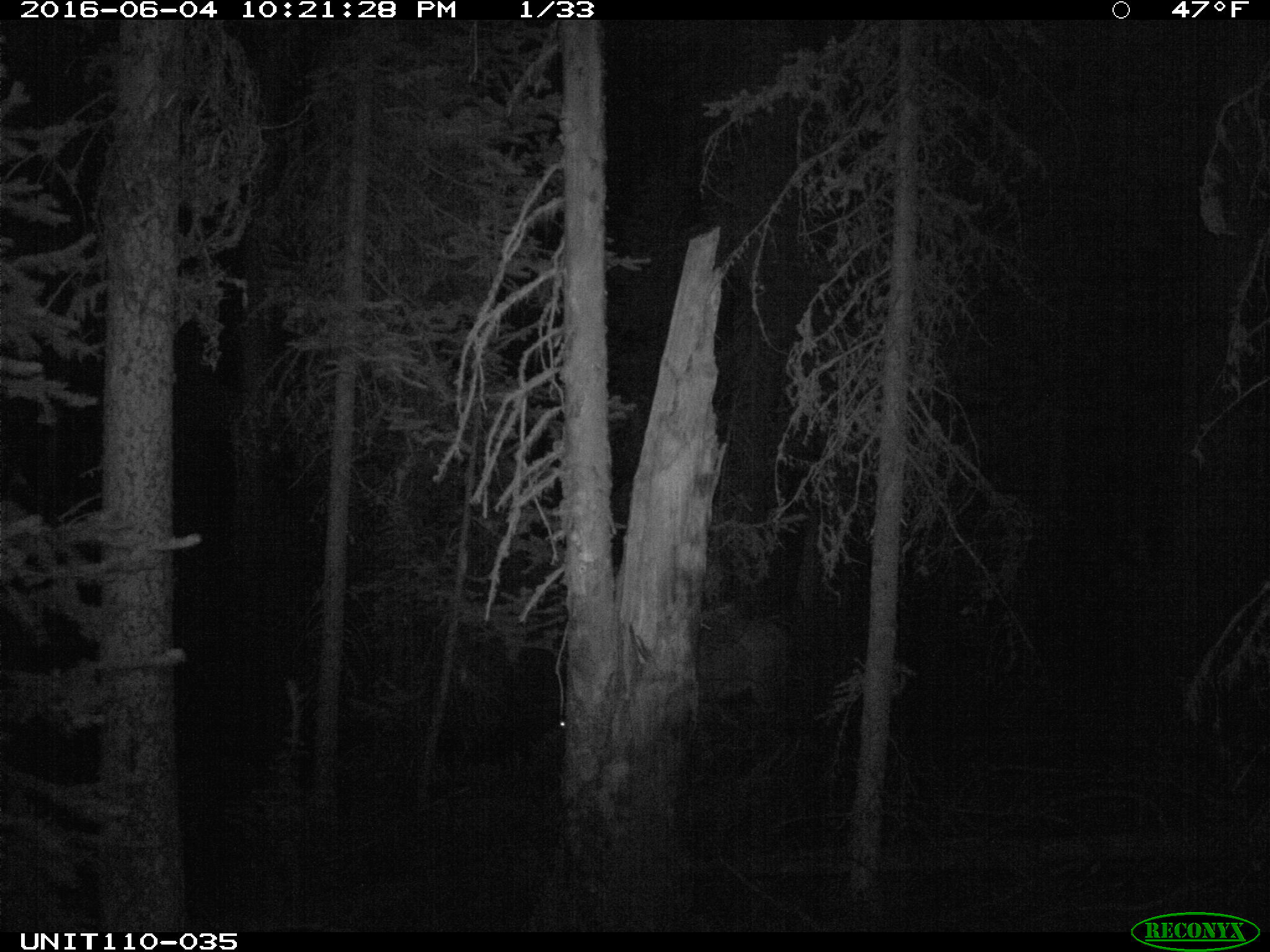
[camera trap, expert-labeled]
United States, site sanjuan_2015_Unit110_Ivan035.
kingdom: Animalia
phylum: Chordata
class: Mammalia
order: Artiodactyla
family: Cervidae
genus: Cervus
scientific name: Cervus elaphus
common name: red deer